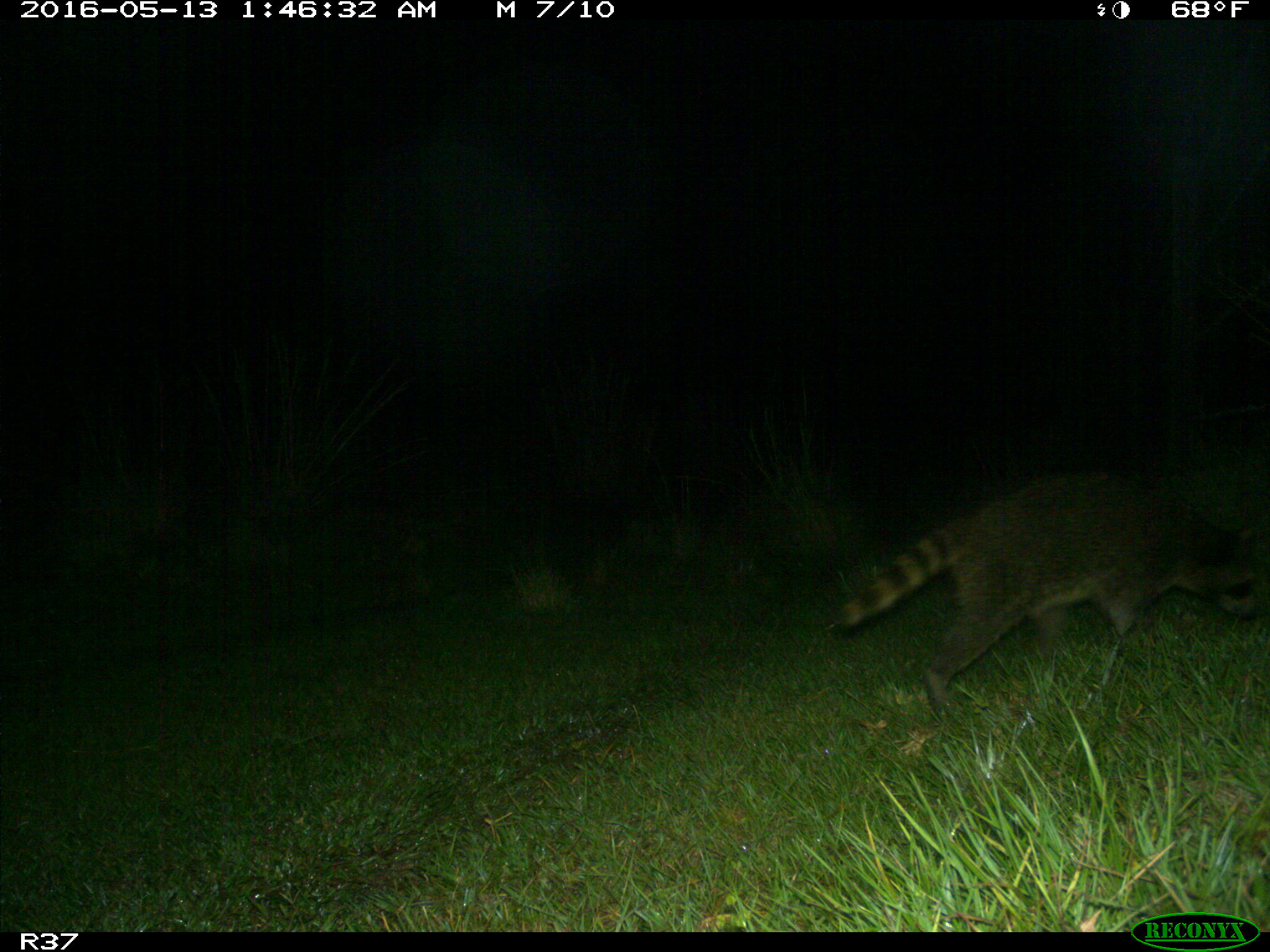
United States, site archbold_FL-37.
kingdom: Animalia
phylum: Chordata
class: Mammalia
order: Carnivora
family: Procyonidae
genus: Procyon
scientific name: Procyon lotor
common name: common raccoon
Procyon lotor (common raccoon).